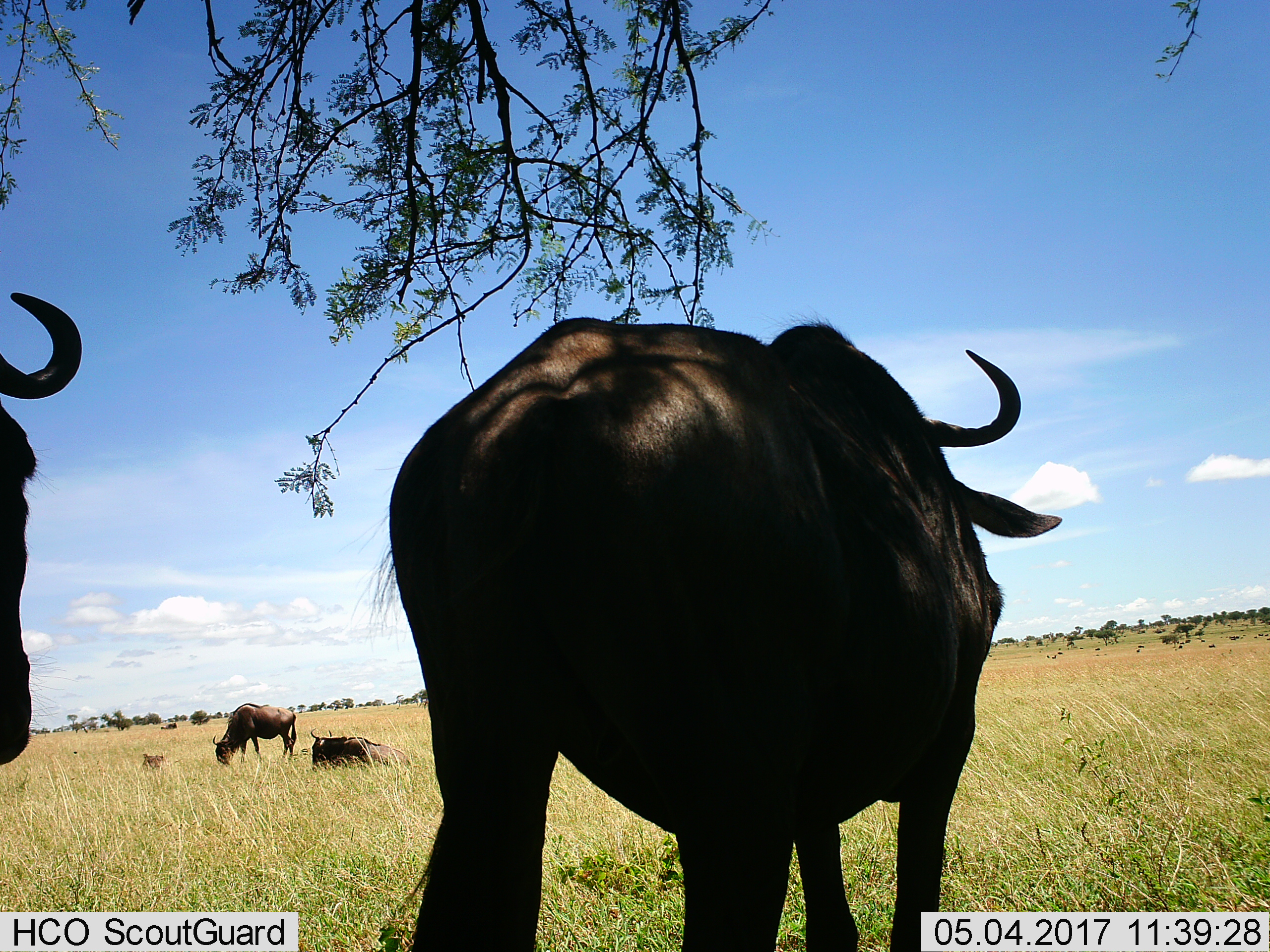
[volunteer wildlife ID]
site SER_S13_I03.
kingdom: Animalia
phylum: Chordata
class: Mammalia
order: Artiodactyla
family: Bovidae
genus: Connochaetes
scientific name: Connochaetes taurinus taurinus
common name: blue wildebeest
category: wildebeestblue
Wildebeestblue (blue wildebeest) (Connochaetes taurinus taurinus), count 4. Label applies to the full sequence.